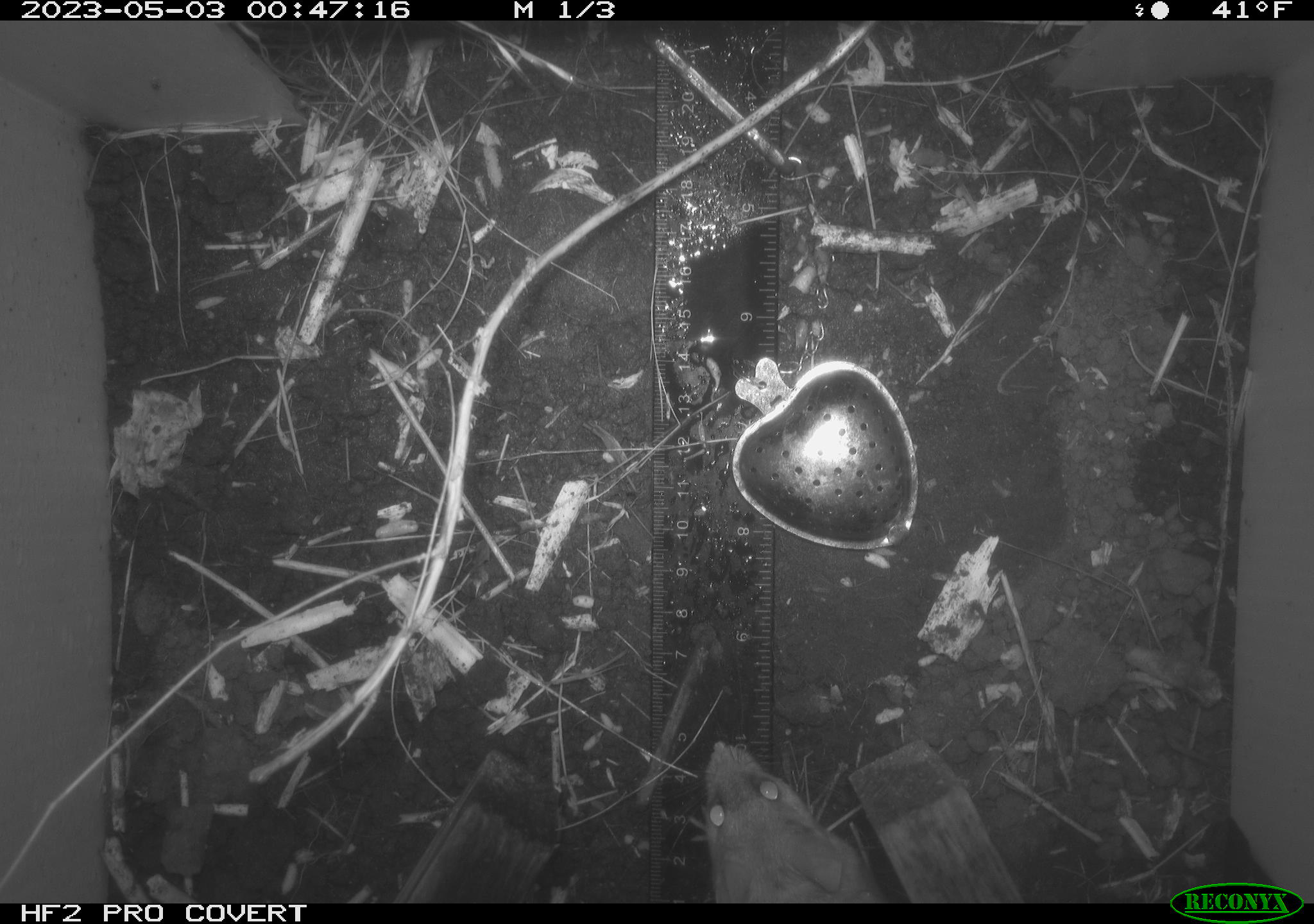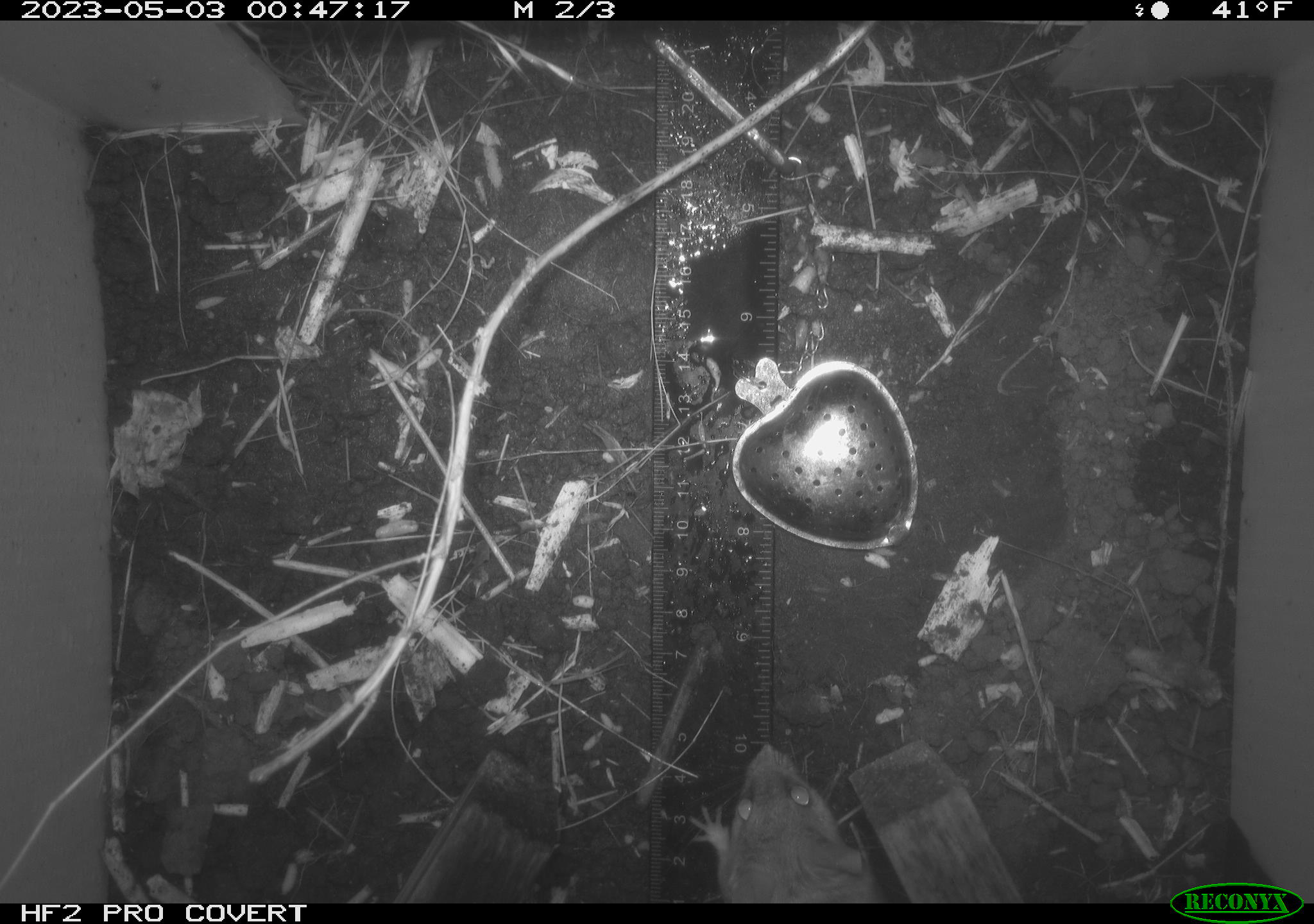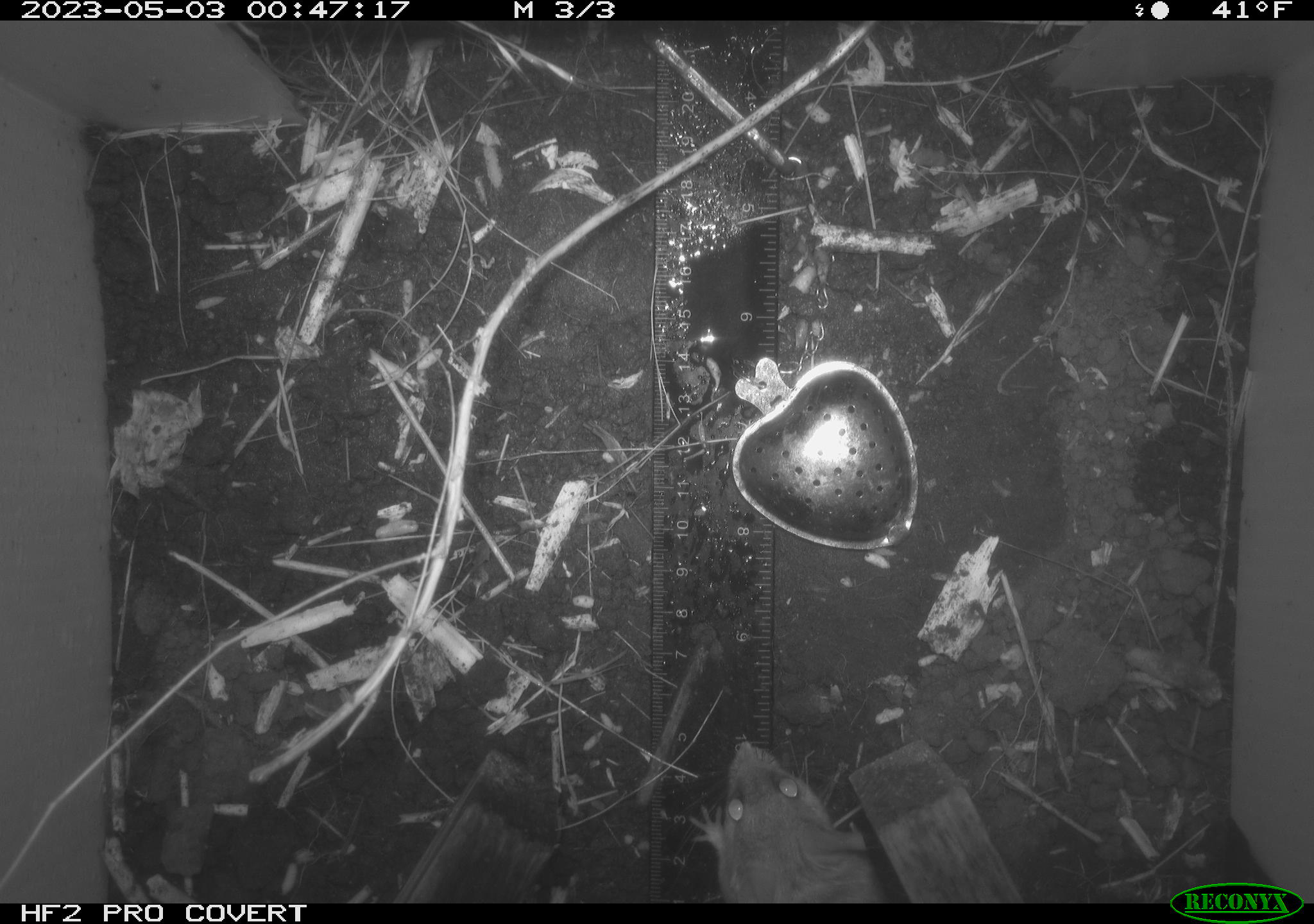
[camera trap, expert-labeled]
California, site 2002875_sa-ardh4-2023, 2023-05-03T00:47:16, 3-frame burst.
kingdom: Animalia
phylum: Chordata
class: Mammalia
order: Rodentia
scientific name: Rodentia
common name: mouse species